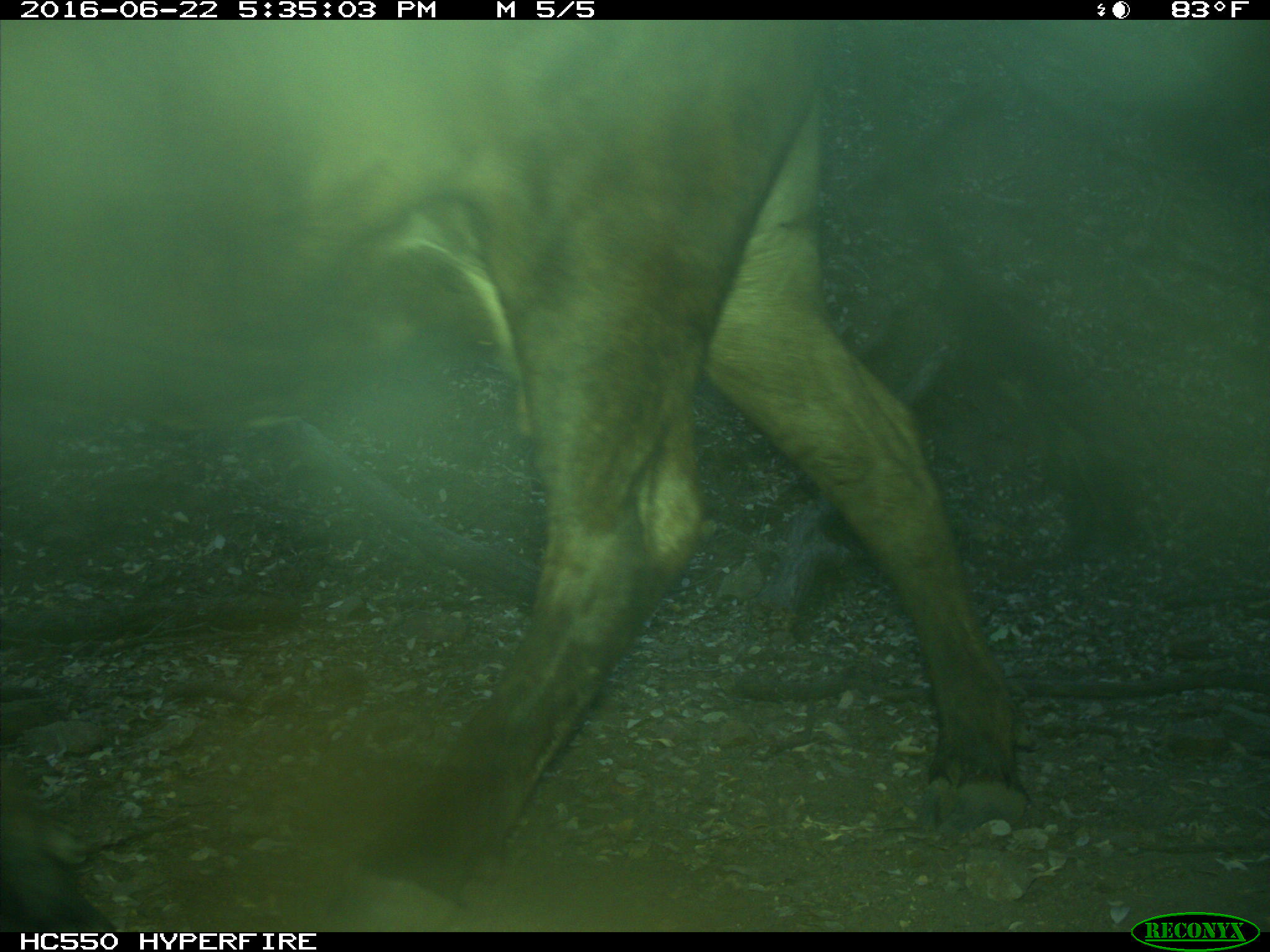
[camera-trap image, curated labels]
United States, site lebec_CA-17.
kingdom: Animalia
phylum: Chordata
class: Mammalia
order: Artiodactyla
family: Bovidae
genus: Bos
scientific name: Bos taurus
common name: domestic cow